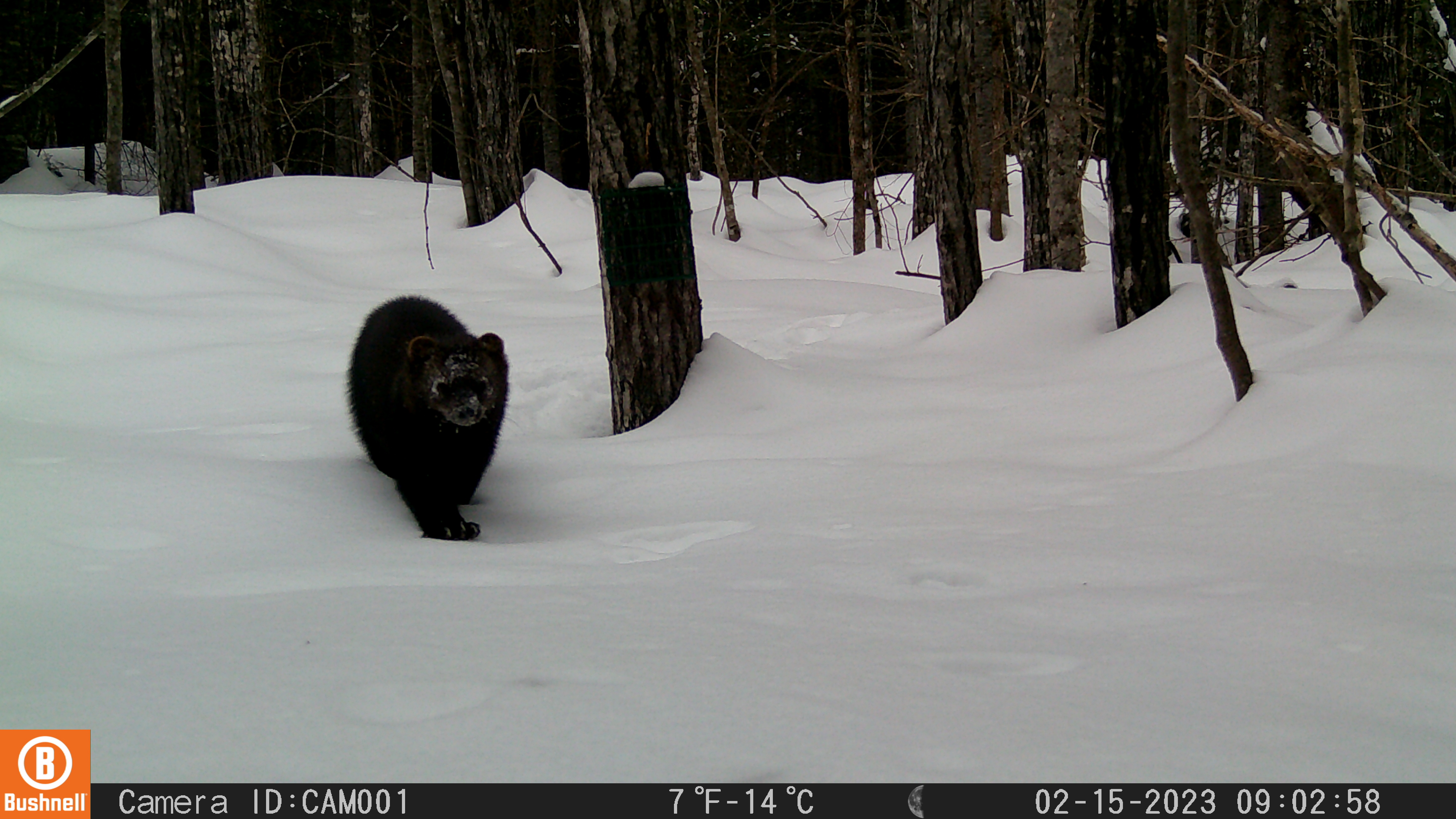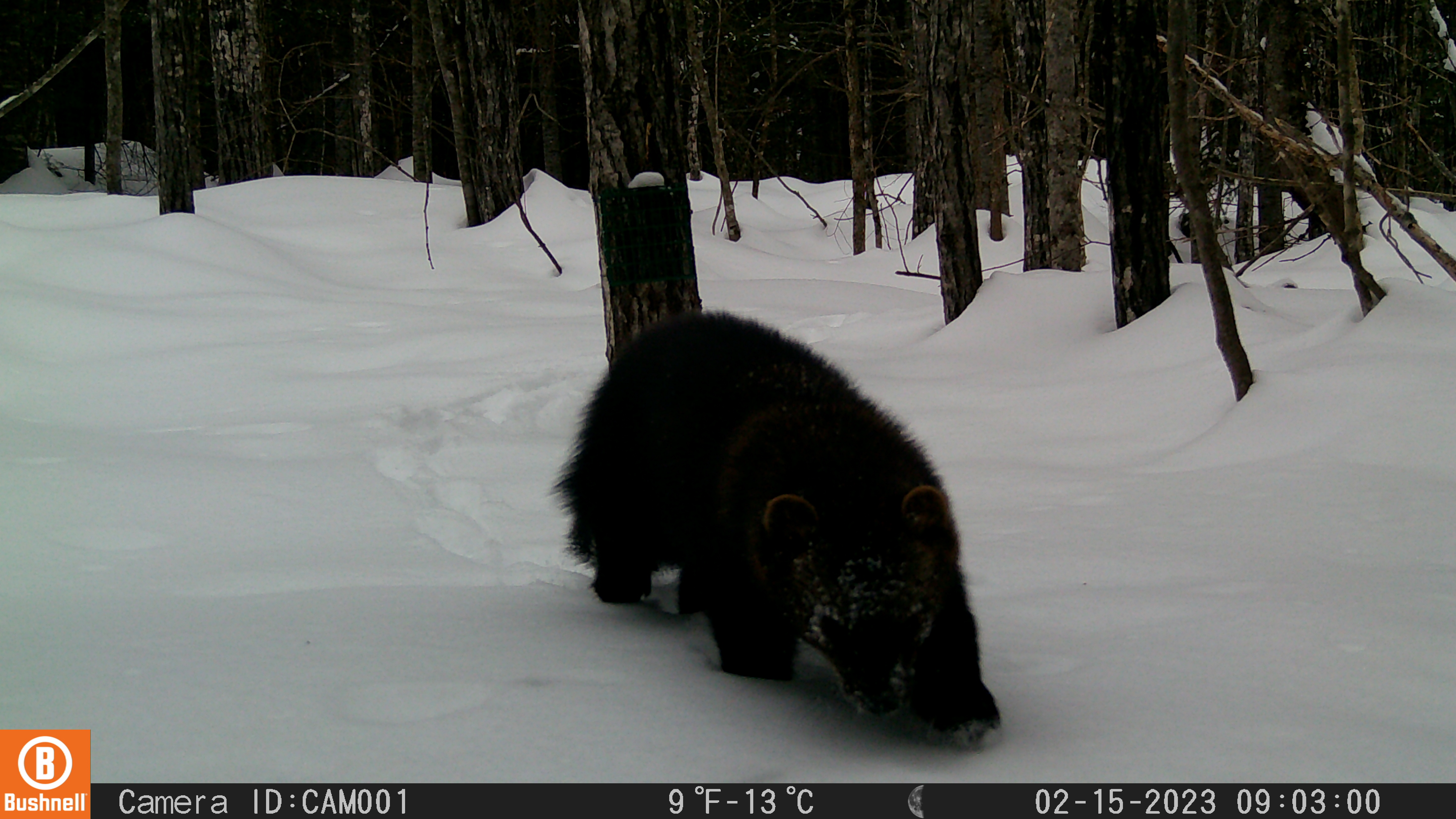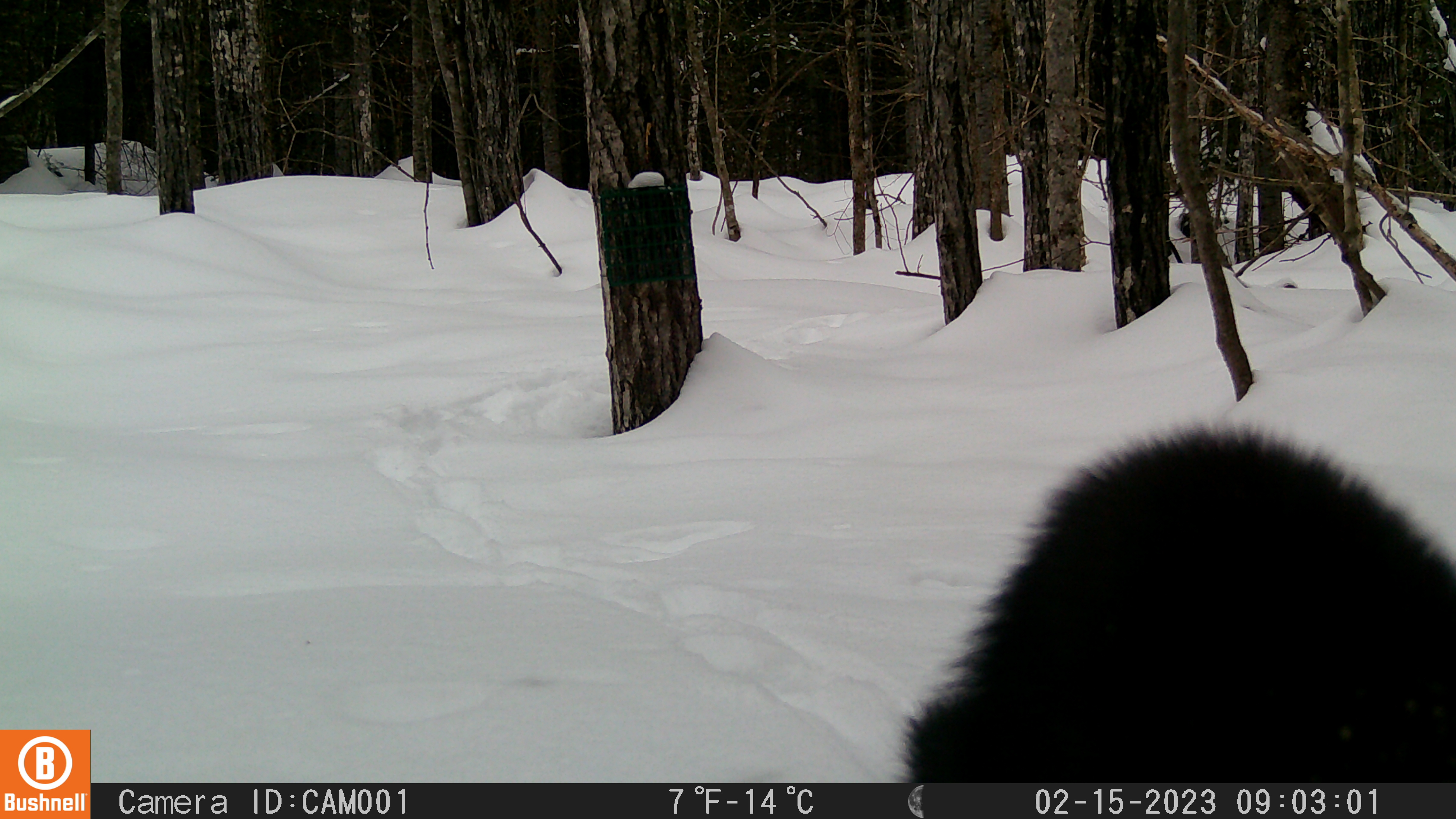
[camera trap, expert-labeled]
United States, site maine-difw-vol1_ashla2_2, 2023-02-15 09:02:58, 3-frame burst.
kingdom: Animalia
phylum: Chordata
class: Mammalia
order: Carnivora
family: Mustelidae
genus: Pekania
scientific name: Pekania pennanti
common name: fisher